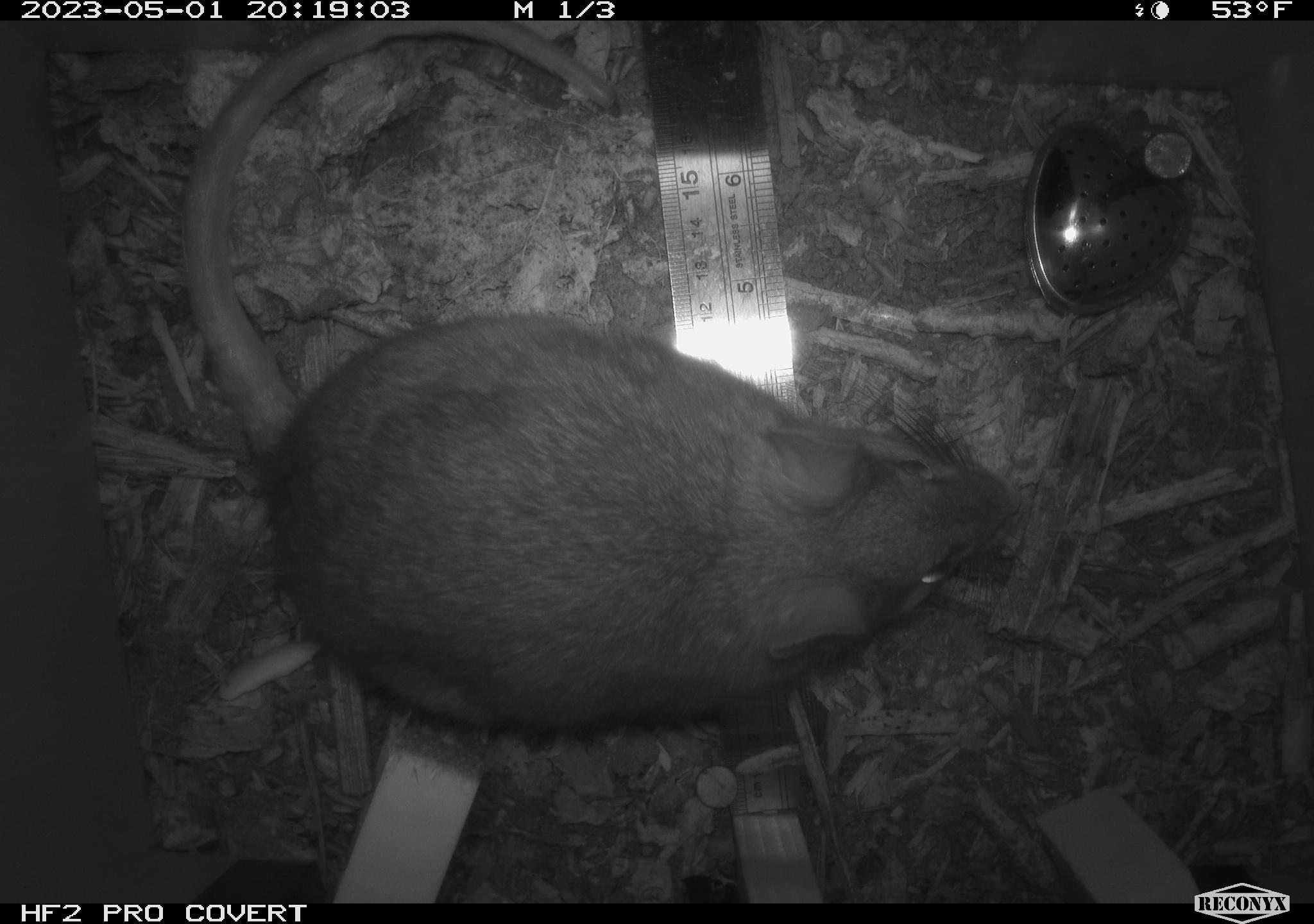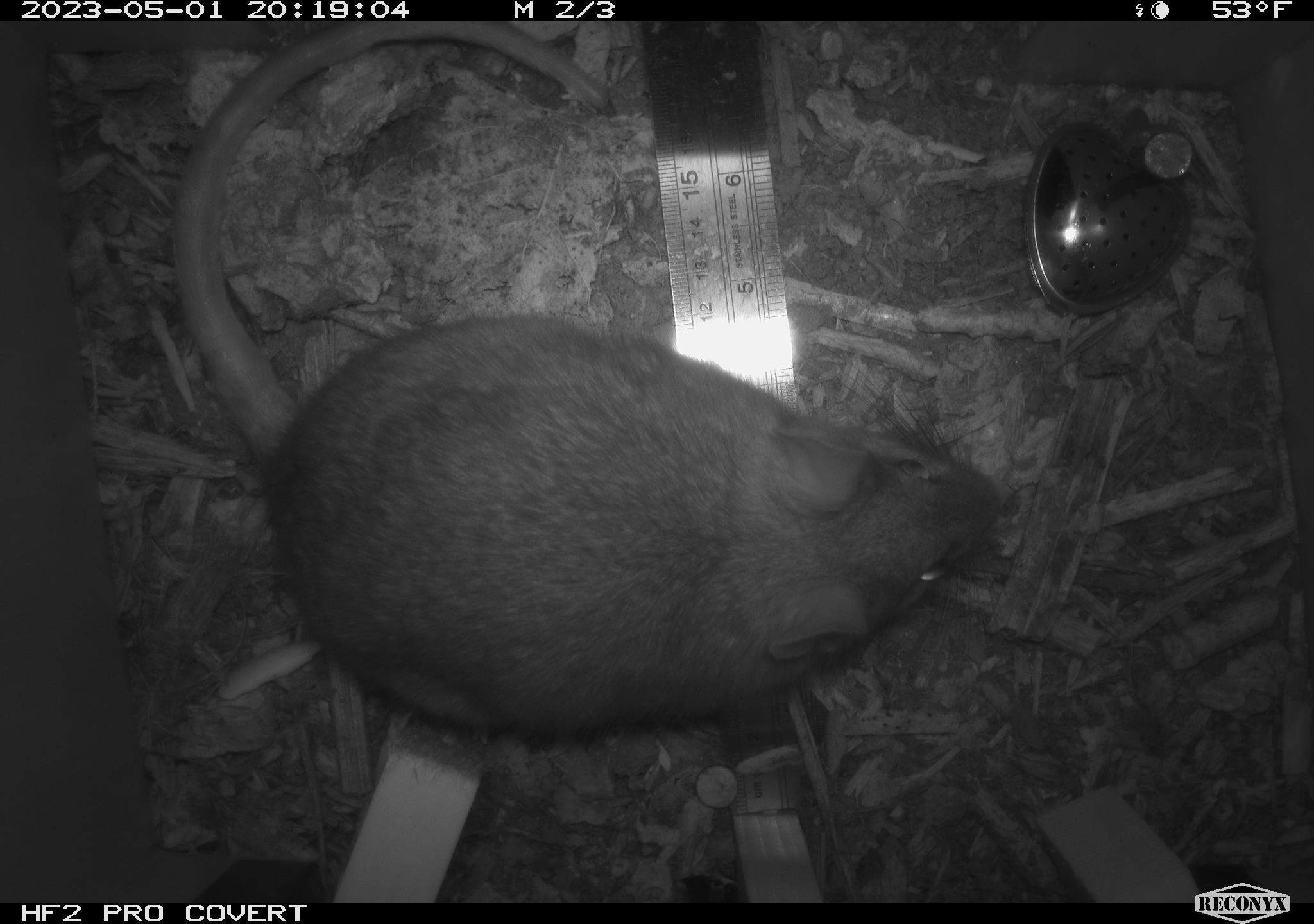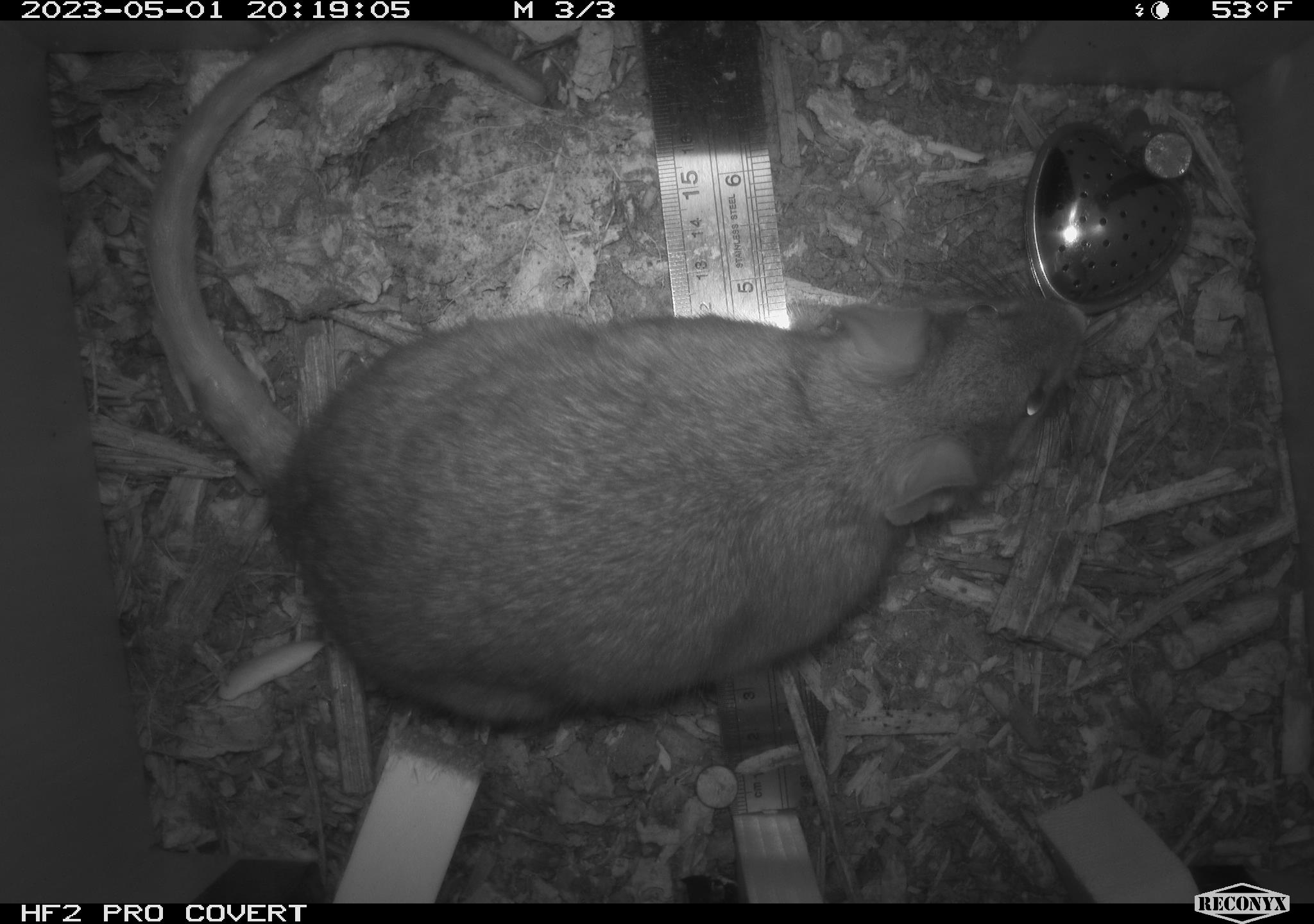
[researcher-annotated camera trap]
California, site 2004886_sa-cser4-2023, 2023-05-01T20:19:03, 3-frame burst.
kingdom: Animalia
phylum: Chordata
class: Mammalia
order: Rodentia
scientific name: Rodentia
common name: woodrat or rat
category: woodrat or rat species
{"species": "woodrat or rat species (woodrat or rat) (Rodentia)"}